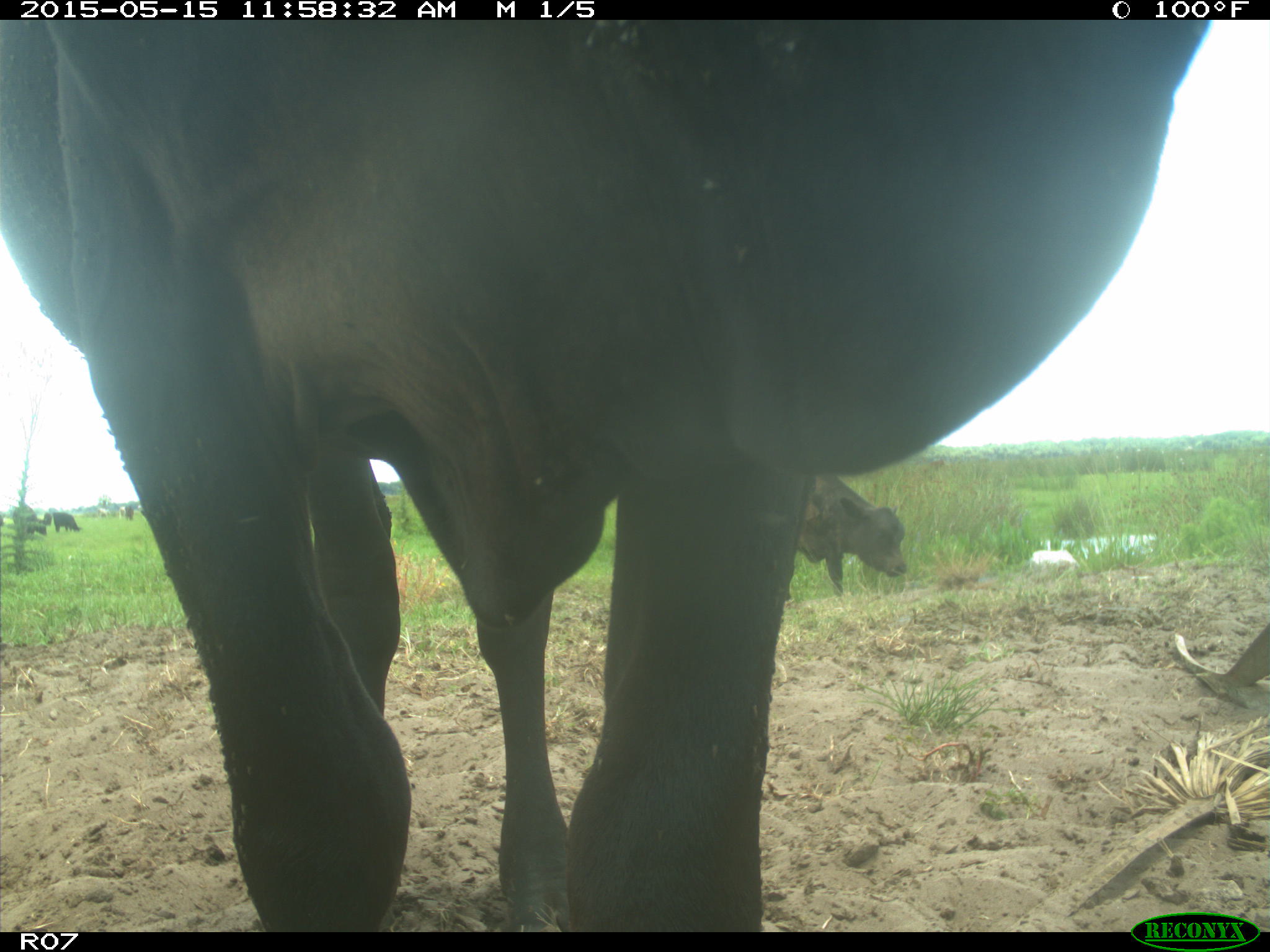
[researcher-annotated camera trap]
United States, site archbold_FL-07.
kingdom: Animalia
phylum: Chordata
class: Mammalia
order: Artiodactyla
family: Bovidae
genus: Bos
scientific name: Bos taurus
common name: domestic cow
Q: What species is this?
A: Bos taurus (domestic cow).